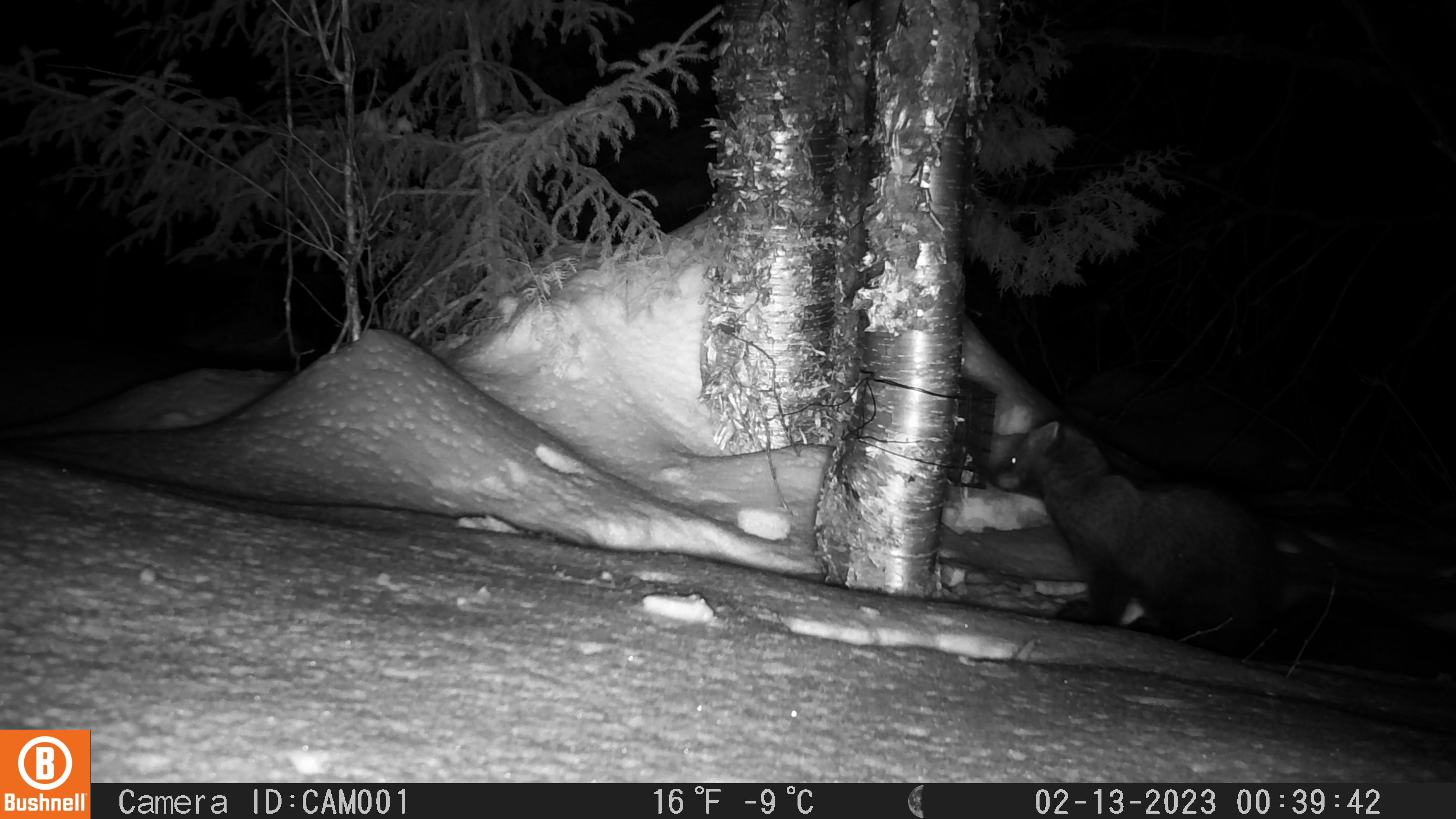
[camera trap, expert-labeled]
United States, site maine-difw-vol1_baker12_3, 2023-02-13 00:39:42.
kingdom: Animalia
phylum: Chordata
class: Mammalia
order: Carnivora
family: Mustelidae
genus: Pekania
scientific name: Pekania pennanti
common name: fisher